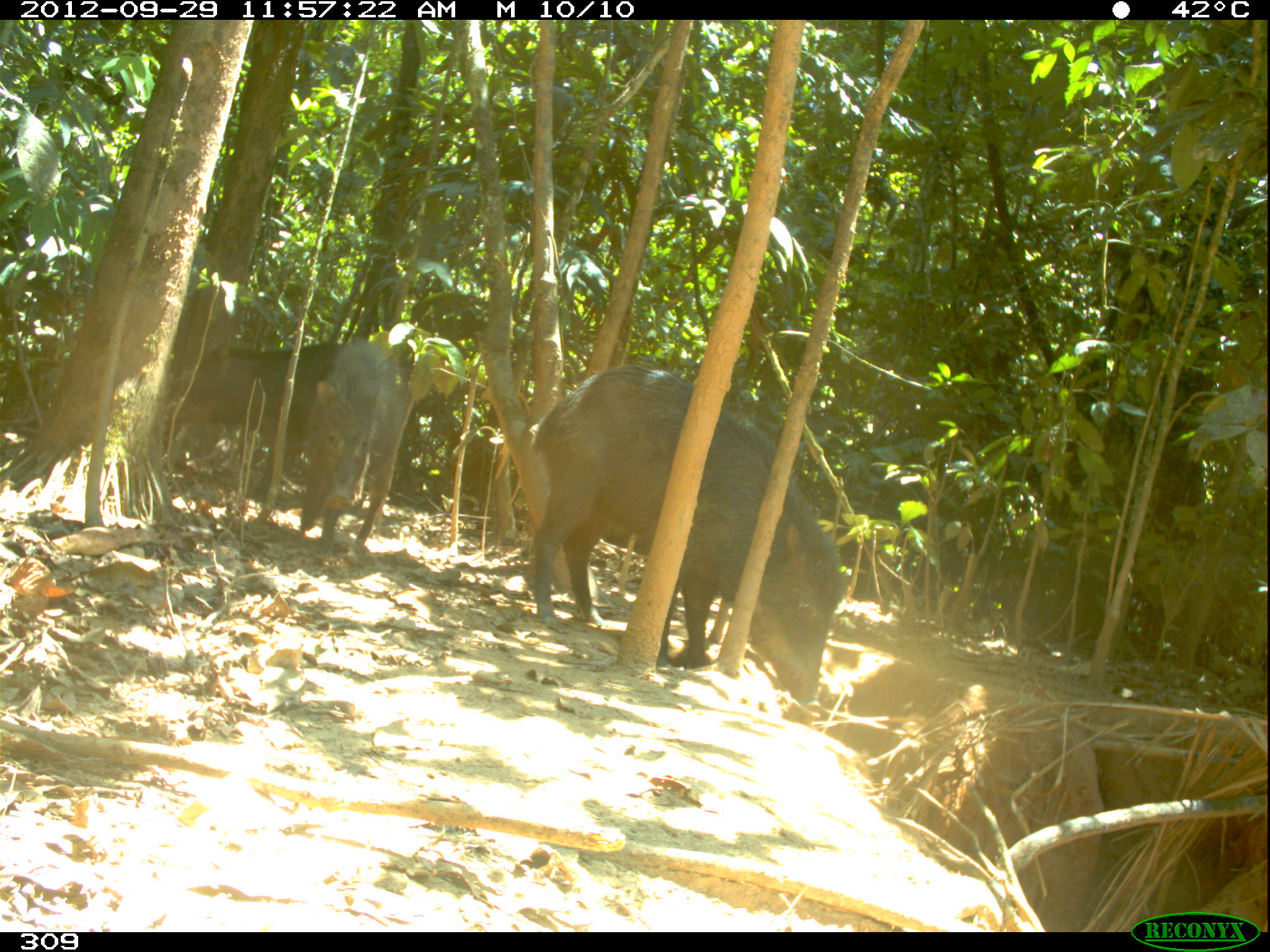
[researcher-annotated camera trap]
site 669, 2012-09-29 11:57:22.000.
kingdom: Animalia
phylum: Chordata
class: Mammalia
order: Artiodactyla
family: Tayassuidae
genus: Tayassu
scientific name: Tayassu pecari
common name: white-lipped peccary